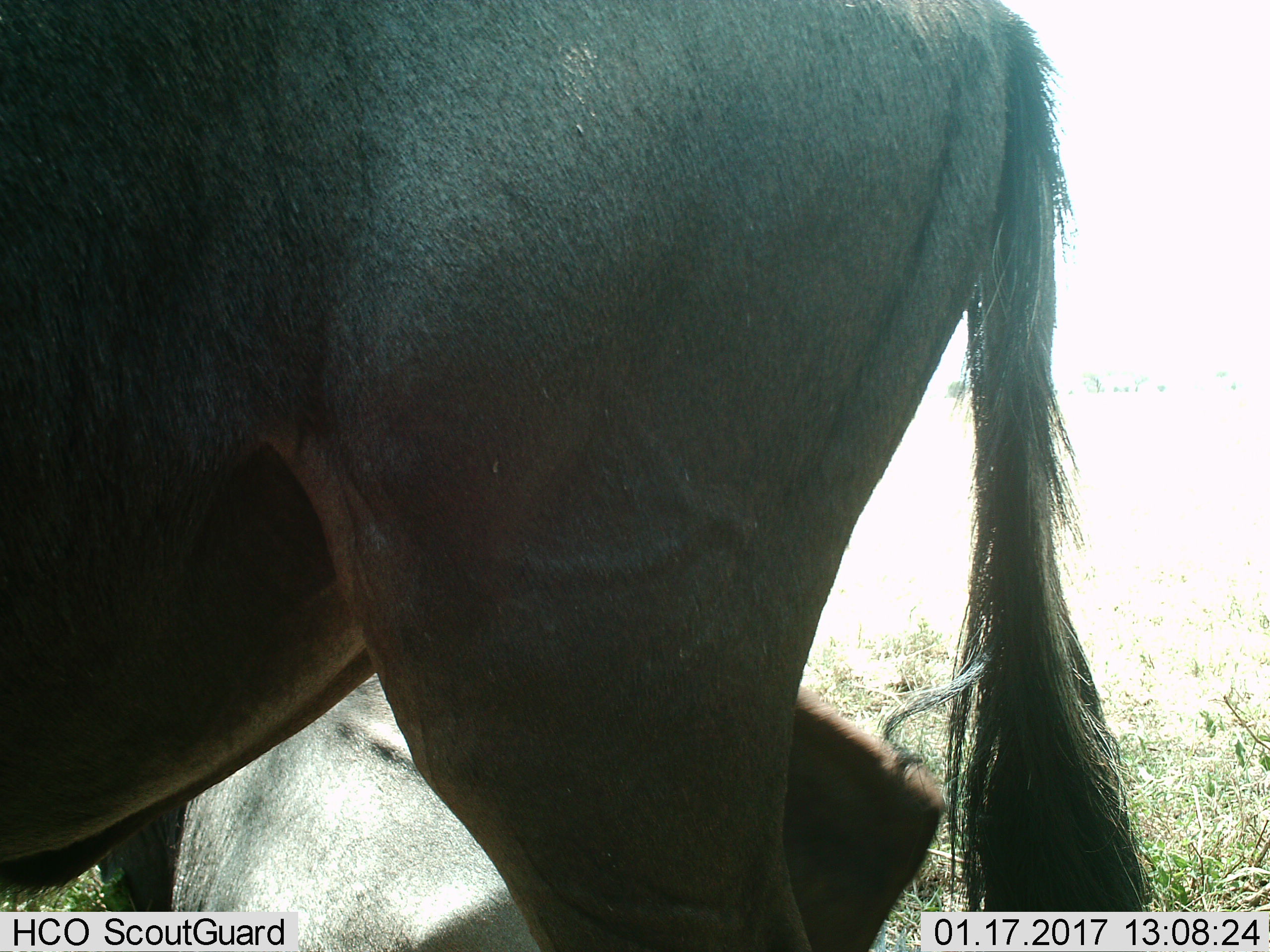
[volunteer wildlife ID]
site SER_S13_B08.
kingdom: Animalia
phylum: Chordata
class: Mammalia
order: Artiodactyla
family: Bovidae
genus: Connochaetes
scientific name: Connochaetes taurinus taurinus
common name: blue wildebeest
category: wildebeestblue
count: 2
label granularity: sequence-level